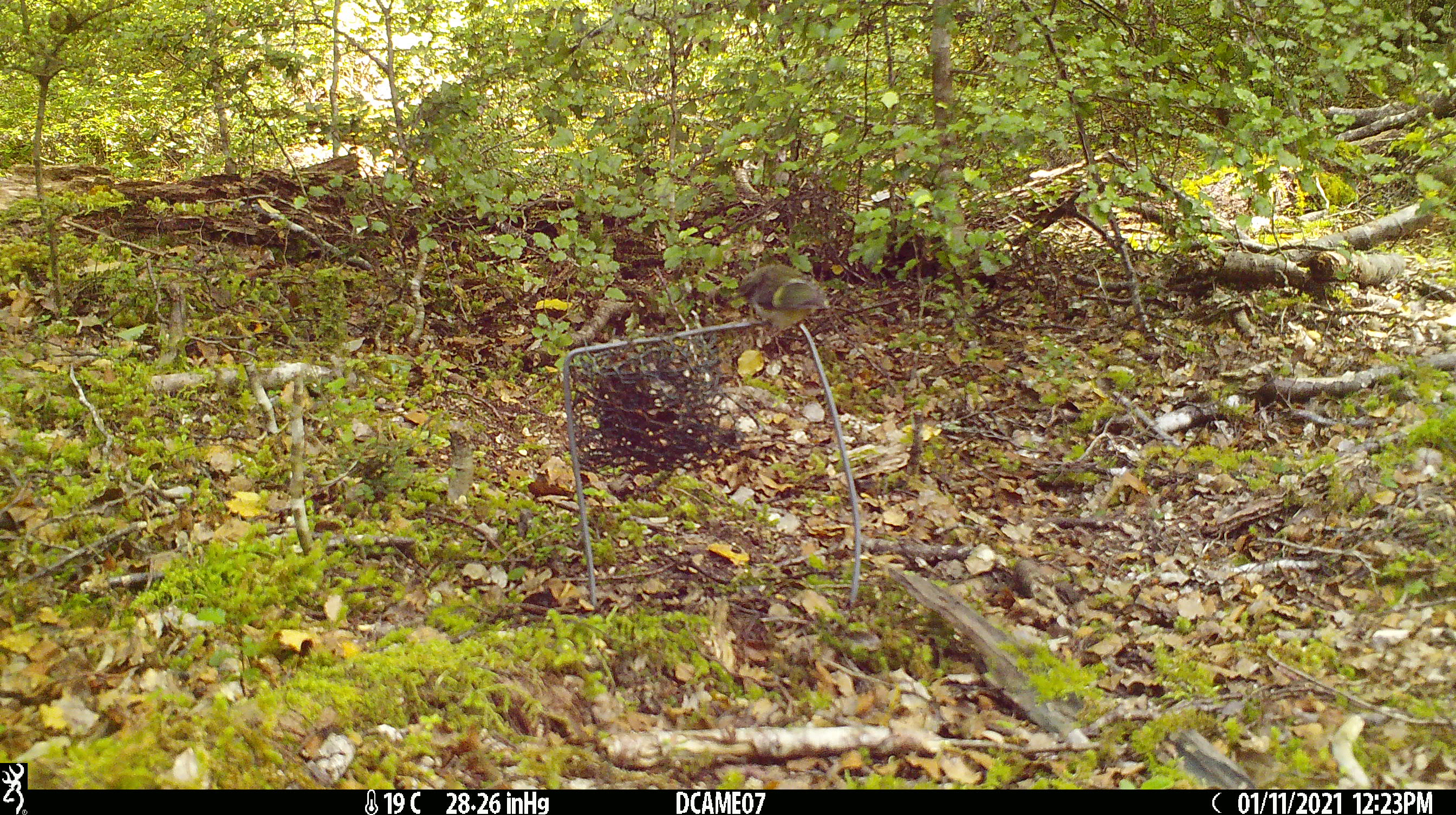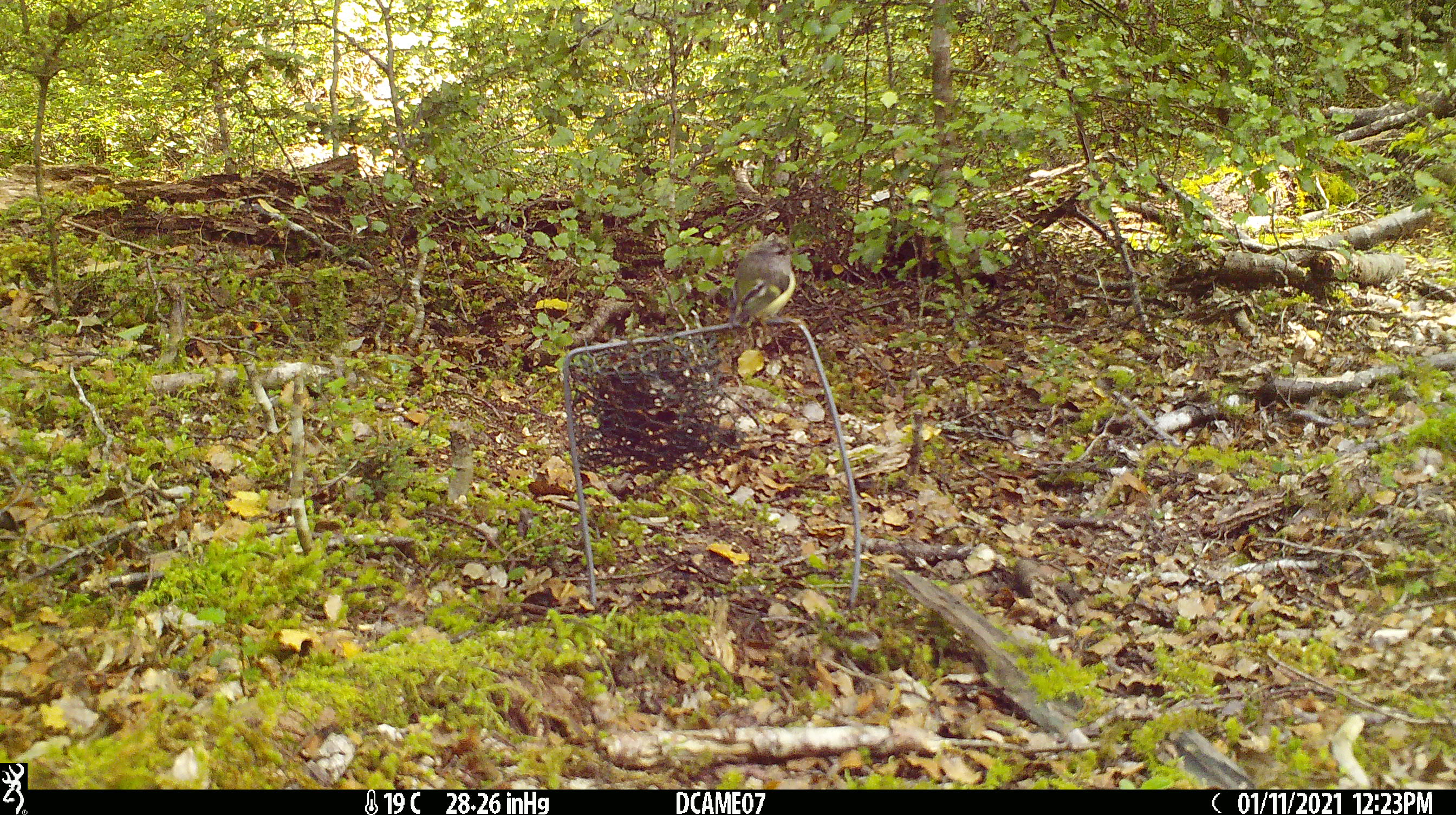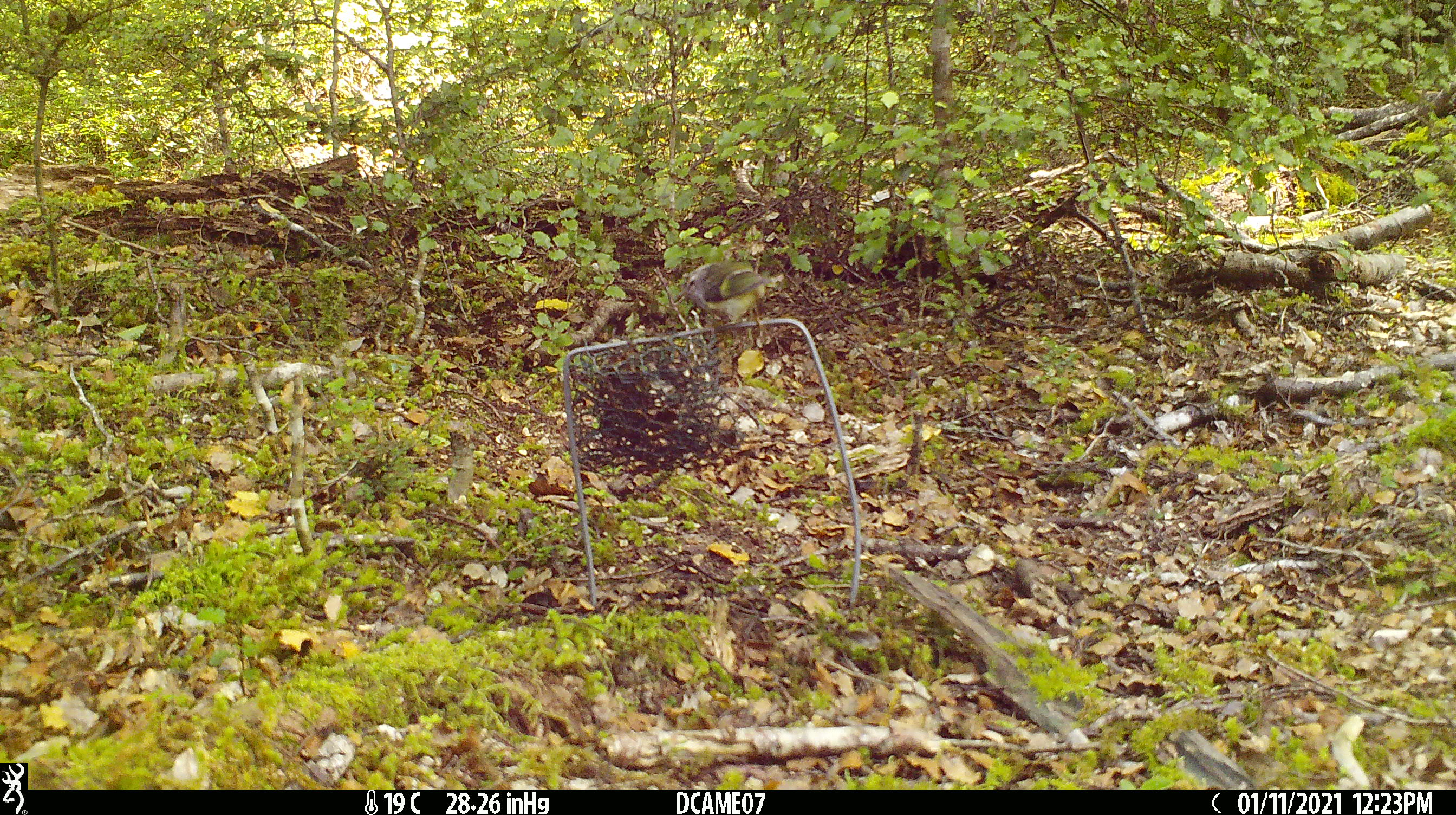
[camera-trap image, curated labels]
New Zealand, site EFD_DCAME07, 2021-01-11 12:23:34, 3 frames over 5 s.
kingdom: Animalia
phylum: Chordata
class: Aves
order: Passeriformes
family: Acanthisittidae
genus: Acanthisitta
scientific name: Acanthisitta chloris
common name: rifleman